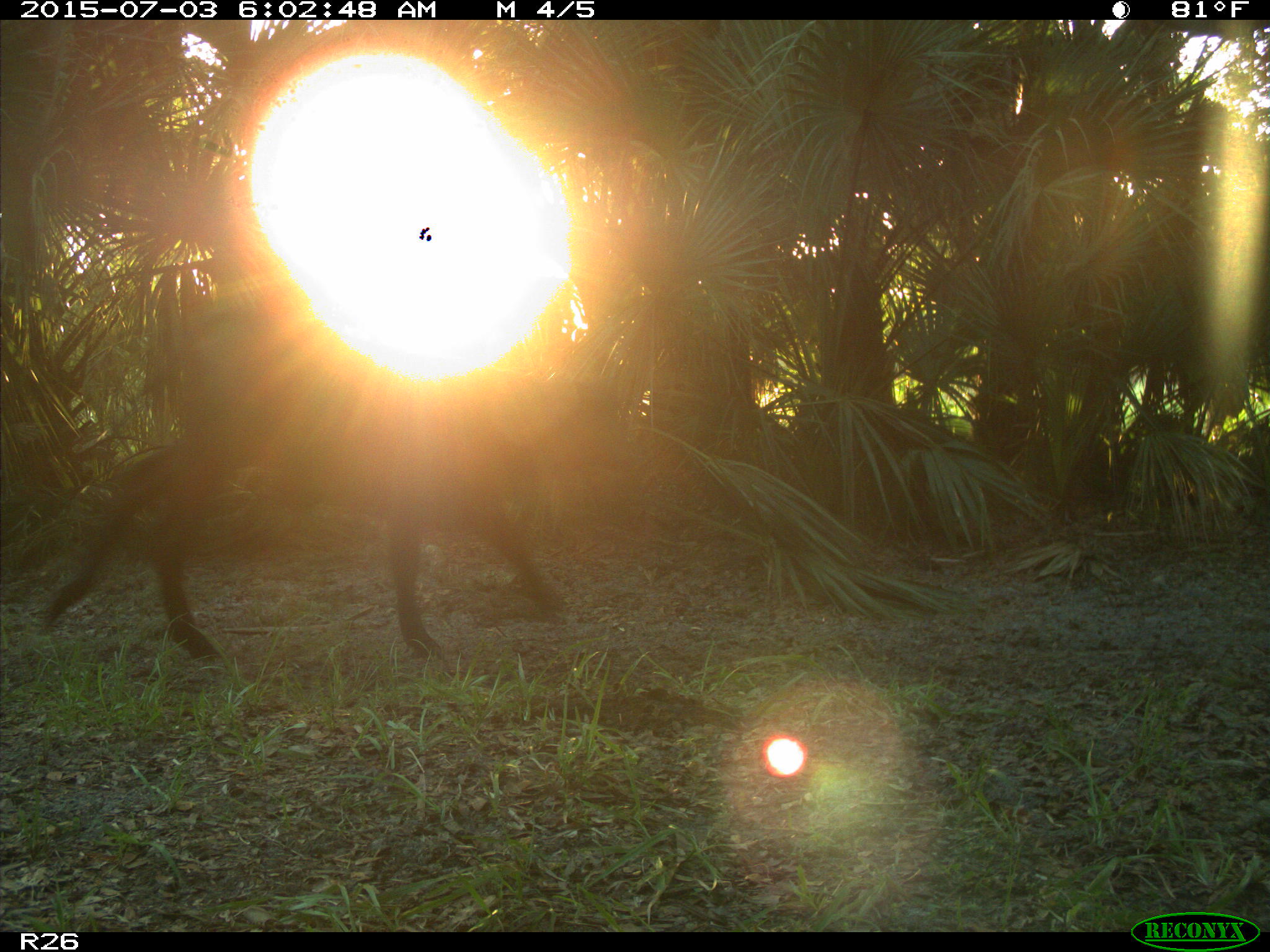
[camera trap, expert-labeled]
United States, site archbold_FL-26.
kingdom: Animalia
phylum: Chordata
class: Mammalia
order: Artiodactyla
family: Bovidae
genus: Bos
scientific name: Bos taurus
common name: domestic cow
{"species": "Bos taurus (domestic cow)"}